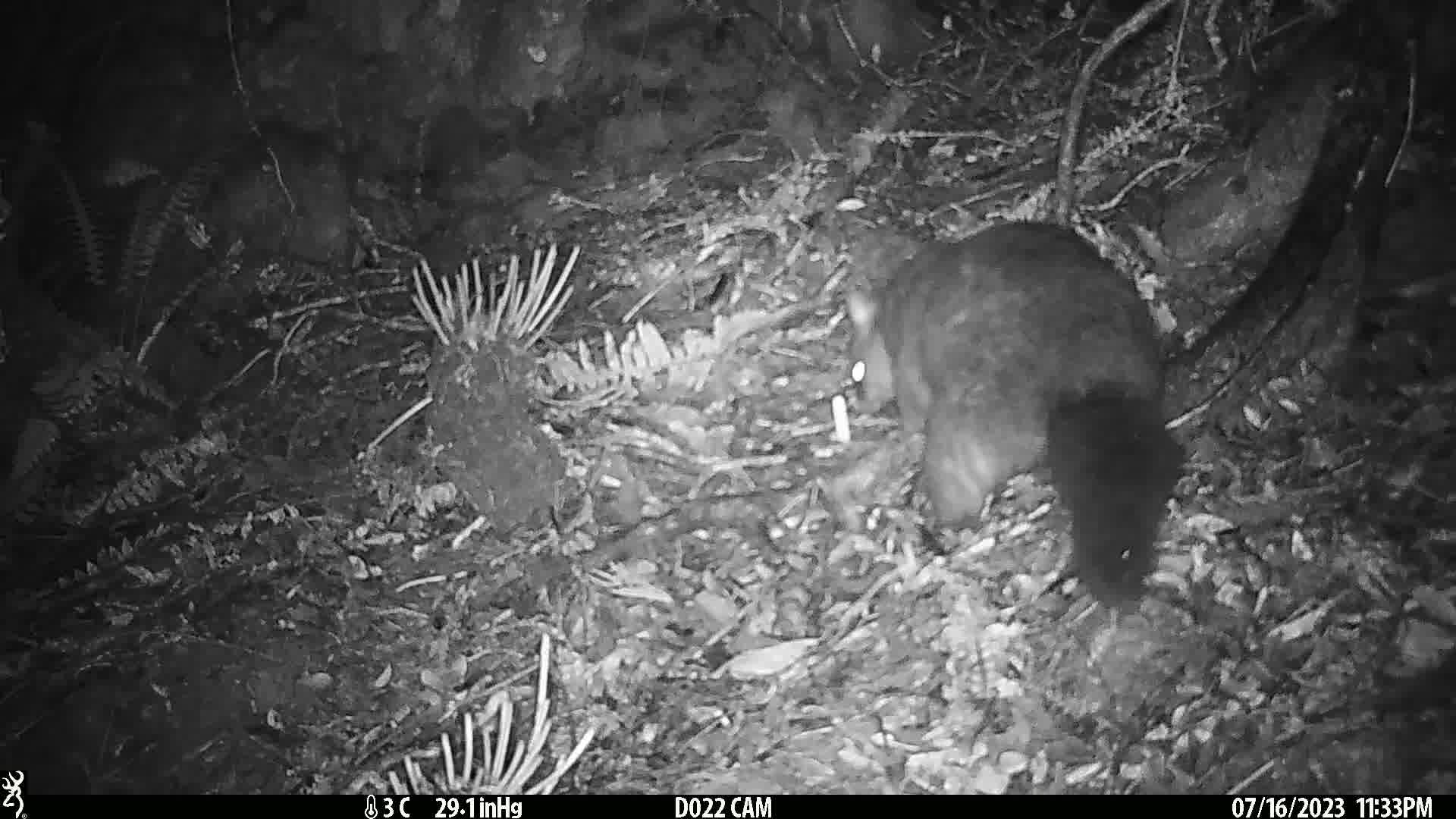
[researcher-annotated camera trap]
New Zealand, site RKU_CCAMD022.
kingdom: Animalia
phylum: Chordata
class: Mammalia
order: Diprotodontia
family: Phalangeridae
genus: Trichosurus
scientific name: Trichosurus vulpecula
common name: common brushtail possum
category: possum